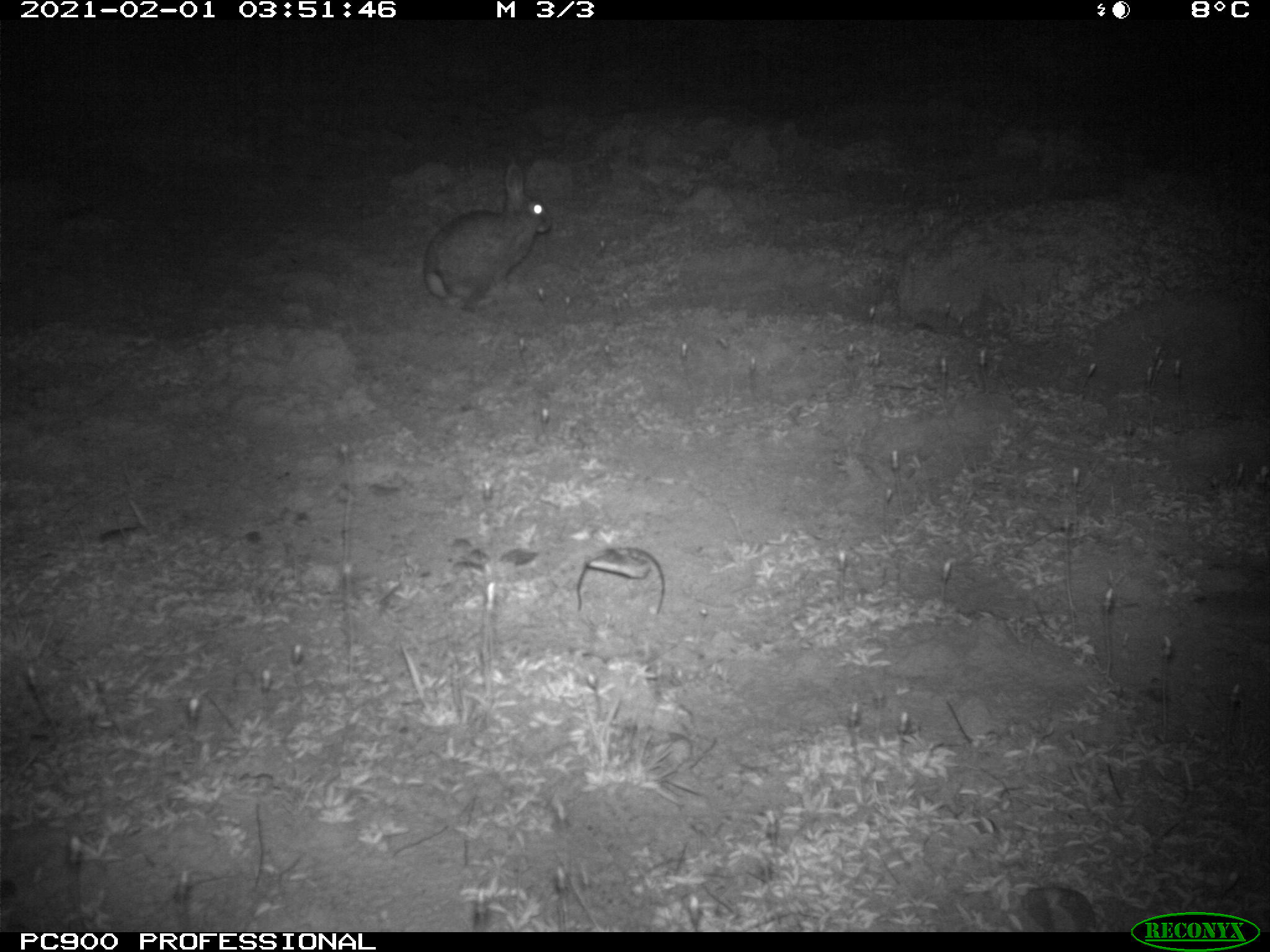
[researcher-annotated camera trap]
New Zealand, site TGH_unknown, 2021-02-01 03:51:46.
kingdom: Animalia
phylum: Chordata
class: Mammalia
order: Lagomorpha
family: Leporidae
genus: Oryctolagus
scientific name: Oryctolagus cuniculus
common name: european rabbit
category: rabbit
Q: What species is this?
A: Rabbit (european rabbit) (Oryctolagus cuniculus).